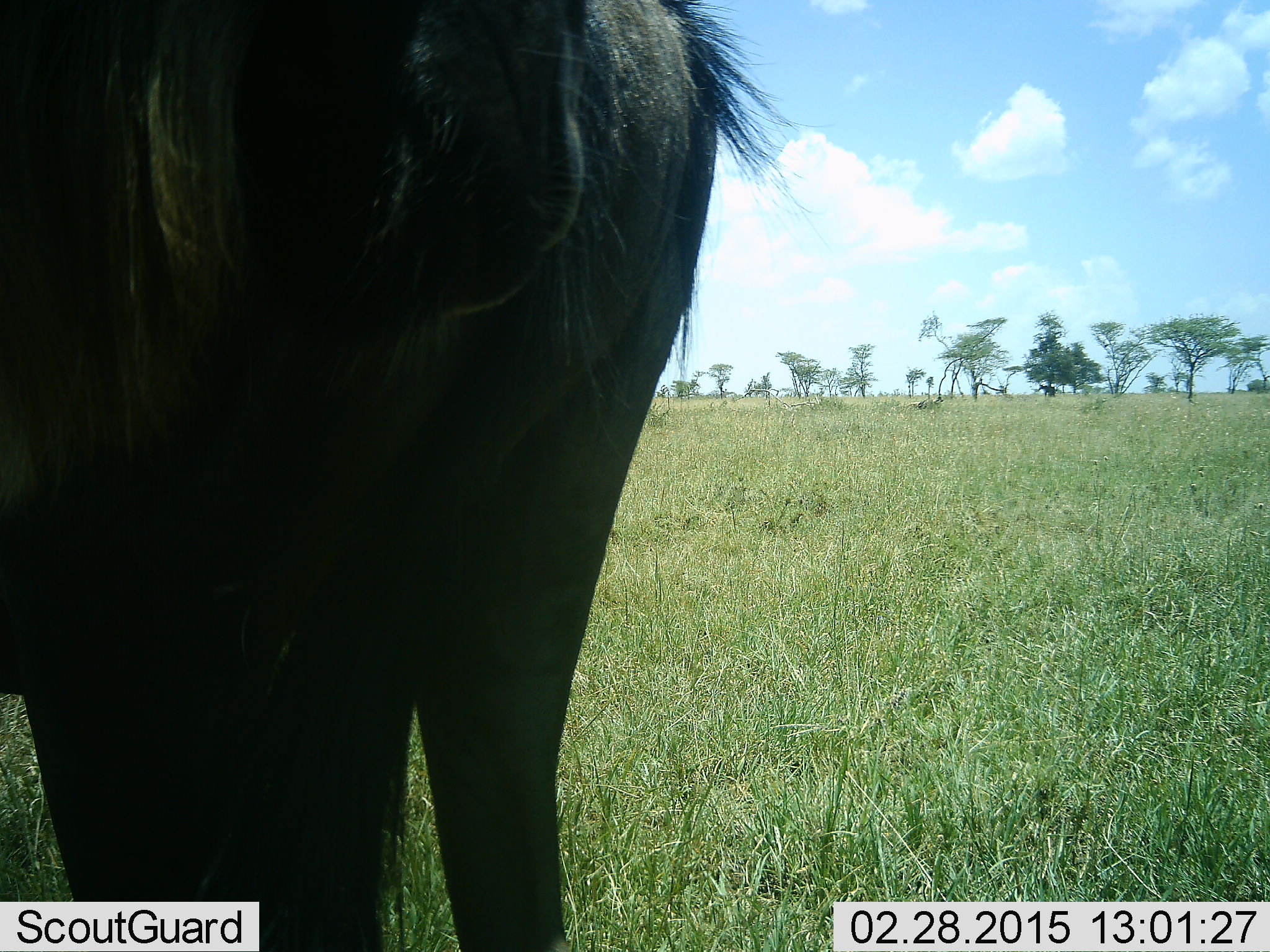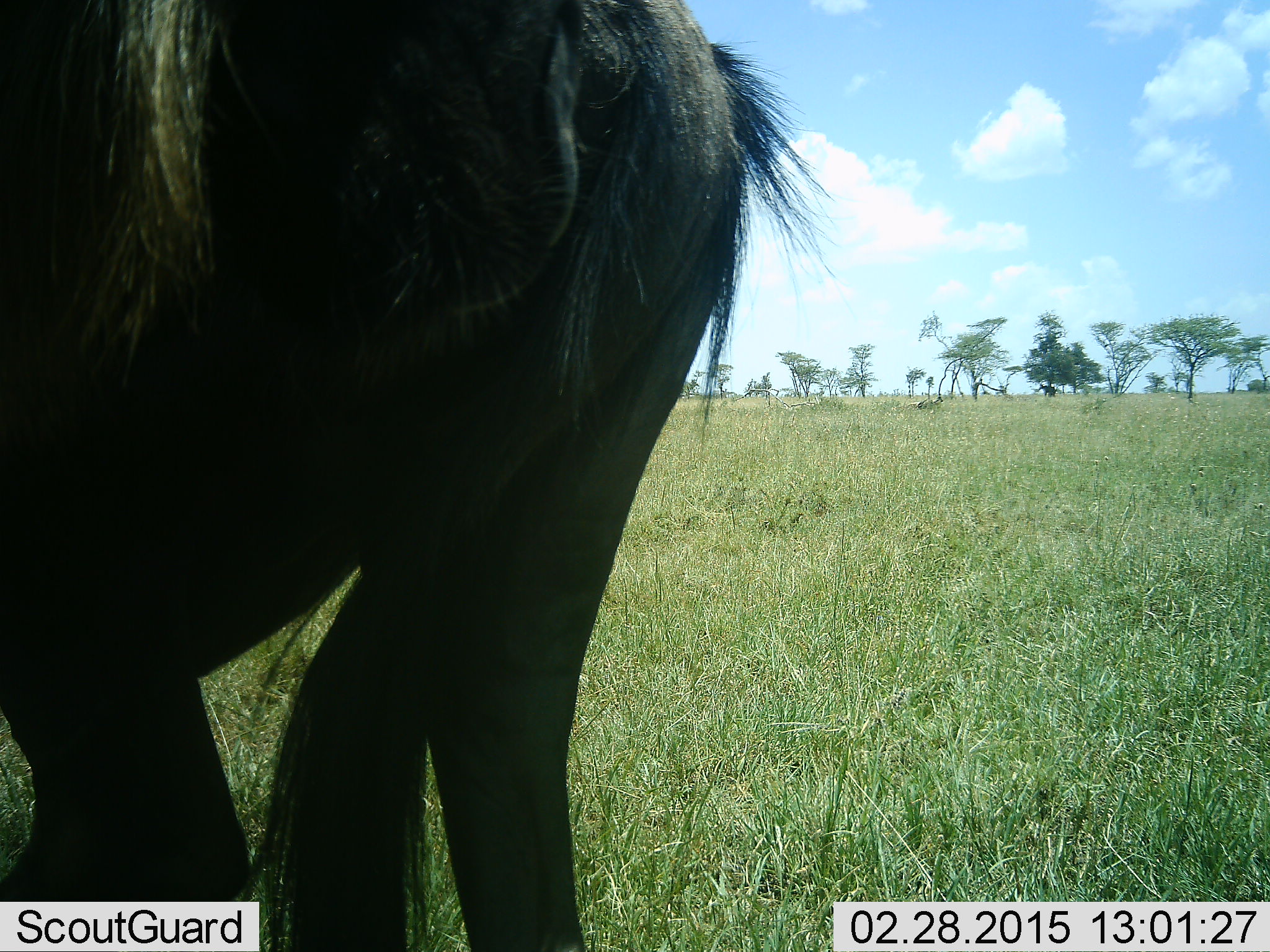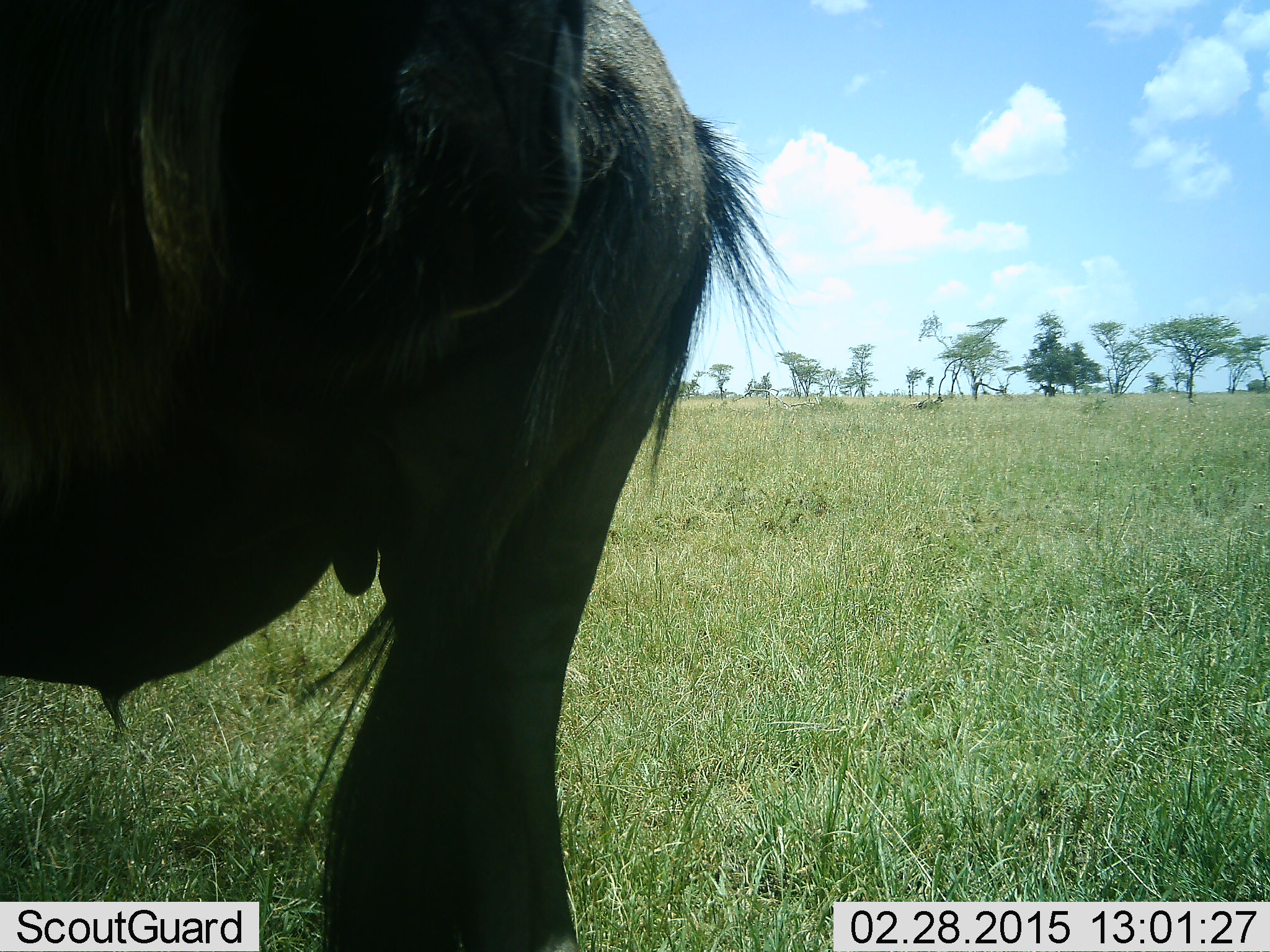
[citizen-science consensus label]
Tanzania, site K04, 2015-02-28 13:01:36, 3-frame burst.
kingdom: Animalia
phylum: Chordata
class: Mammalia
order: Artiodactyla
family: Bovidae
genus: Connochaetes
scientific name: Connochaetes taurinus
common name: blue wildebeest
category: wildebeest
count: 1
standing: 90%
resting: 0%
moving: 10%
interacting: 0%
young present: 0%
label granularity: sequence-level